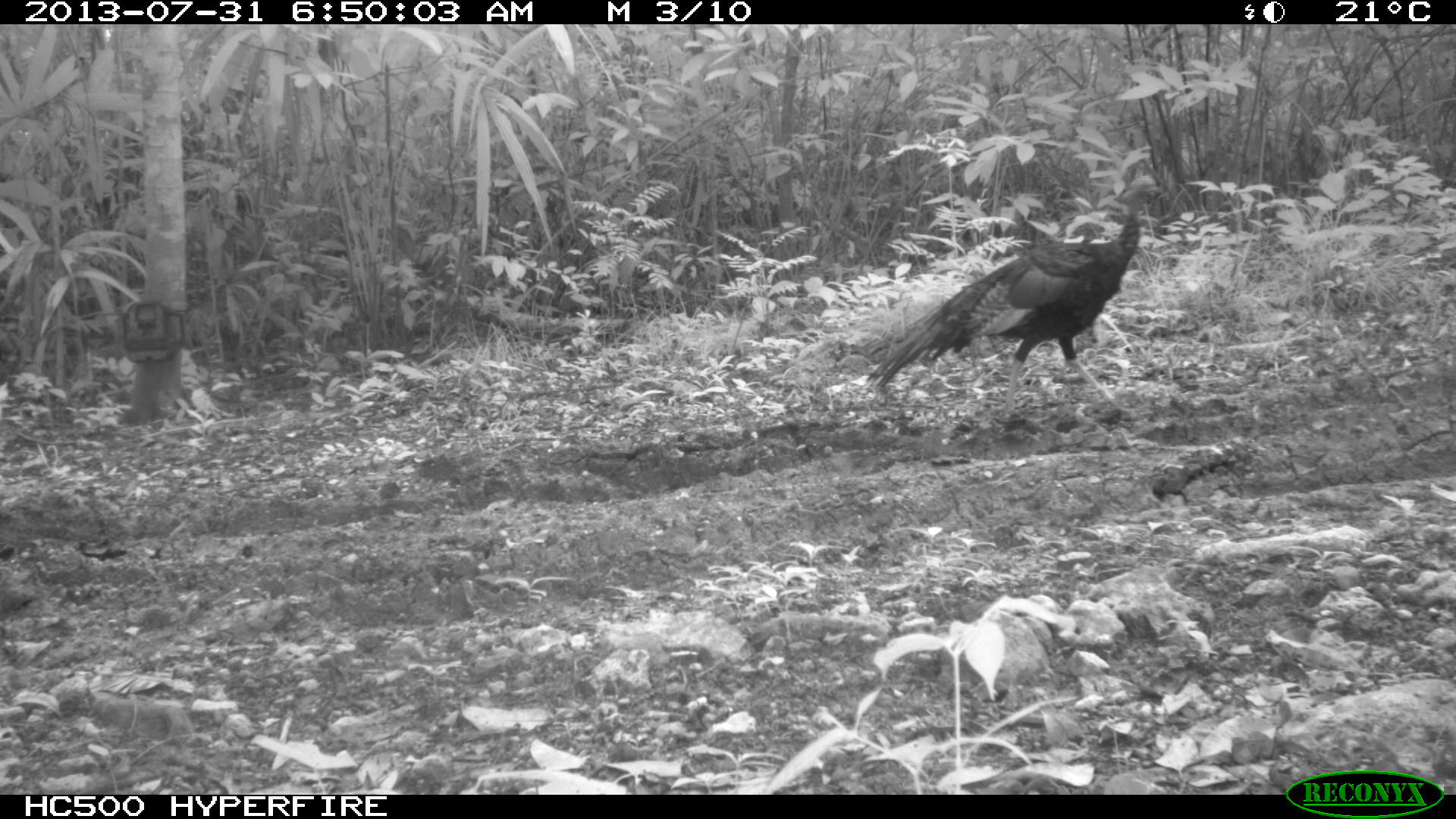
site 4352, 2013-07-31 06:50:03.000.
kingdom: Animalia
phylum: Chordata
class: Aves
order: Galliformes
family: Phasianidae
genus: Meleagris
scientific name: Meleagris ocellata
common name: ocellated turkey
Meleagris ocellata (ocellated turkey), count 1.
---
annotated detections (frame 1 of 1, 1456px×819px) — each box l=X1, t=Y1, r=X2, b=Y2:
meleagris ocellata: l=866, t=174, r=1158, b=417